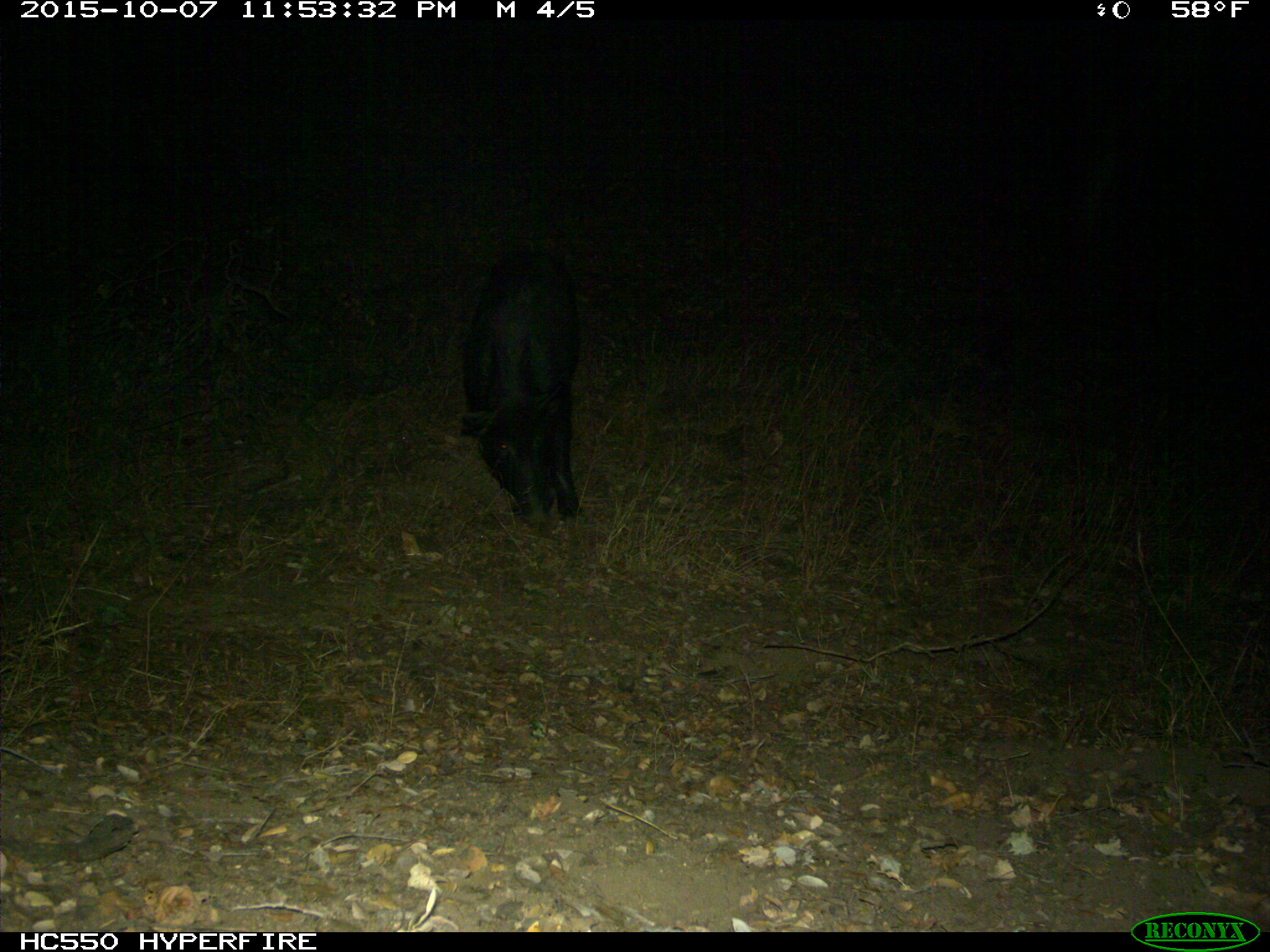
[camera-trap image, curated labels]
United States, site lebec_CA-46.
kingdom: Animalia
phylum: Chordata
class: Mammalia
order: Artiodactyla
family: Suidae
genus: Sus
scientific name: Sus scrofa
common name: wild boar